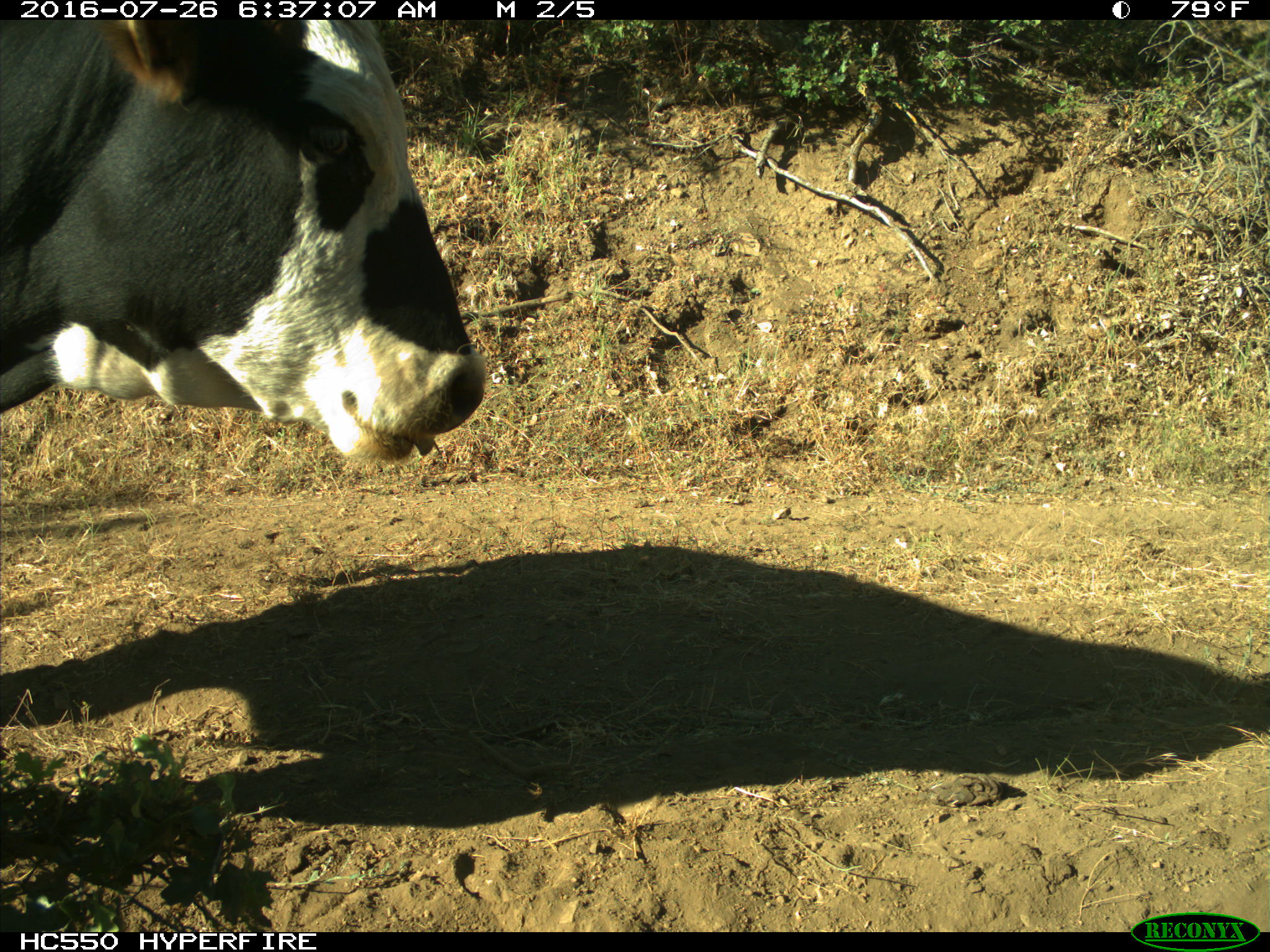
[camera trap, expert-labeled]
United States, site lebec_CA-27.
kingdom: Animalia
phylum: Chordata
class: Mammalia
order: Artiodactyla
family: Bovidae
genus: Bos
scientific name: Bos taurus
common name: domestic cow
Bos taurus (domestic cow).